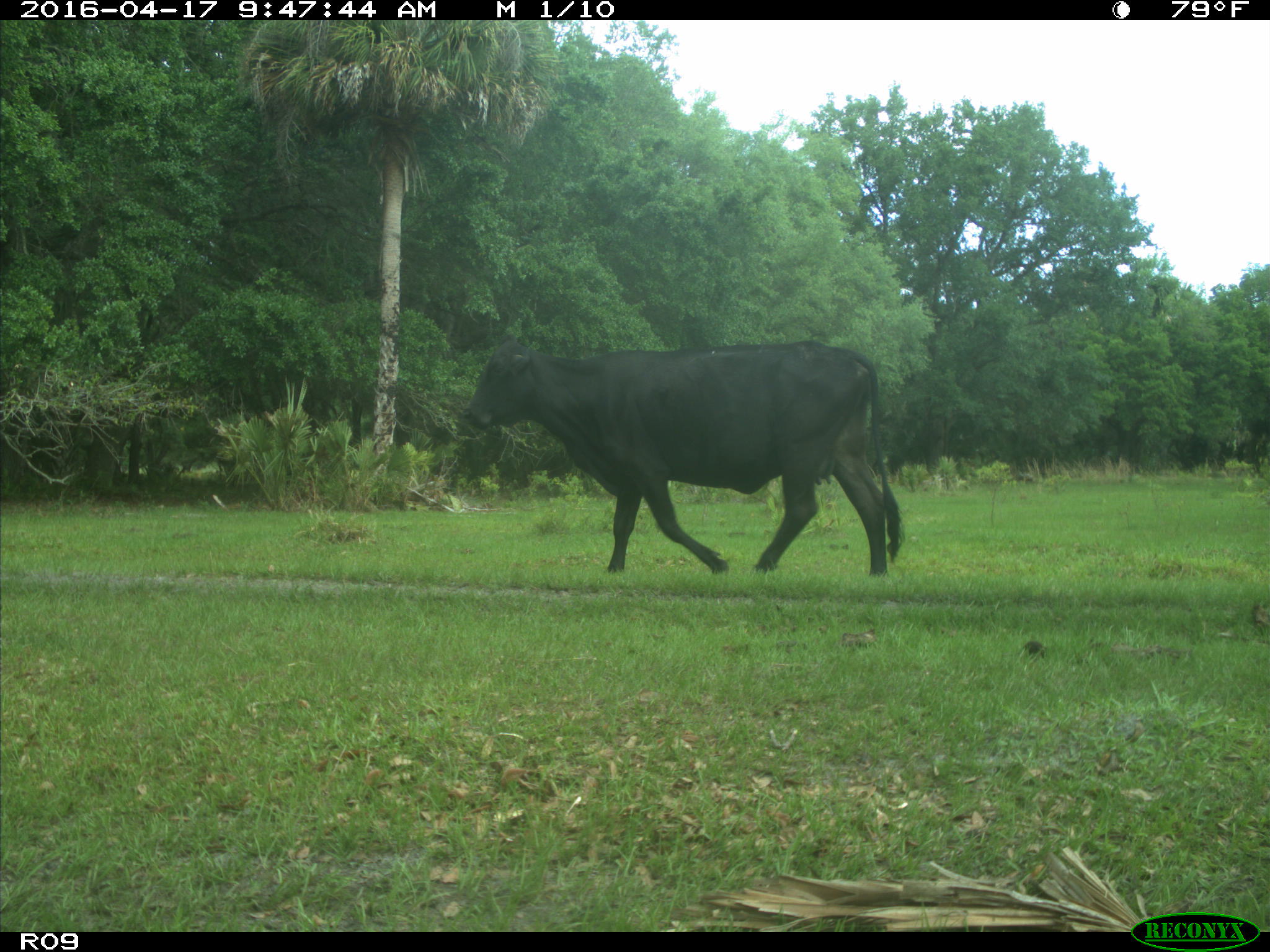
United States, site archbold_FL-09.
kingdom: Animalia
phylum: Chordata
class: Mammalia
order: Artiodactyla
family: Bovidae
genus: Bos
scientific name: Bos taurus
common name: domestic cow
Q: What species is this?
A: Bos taurus (domestic cow).